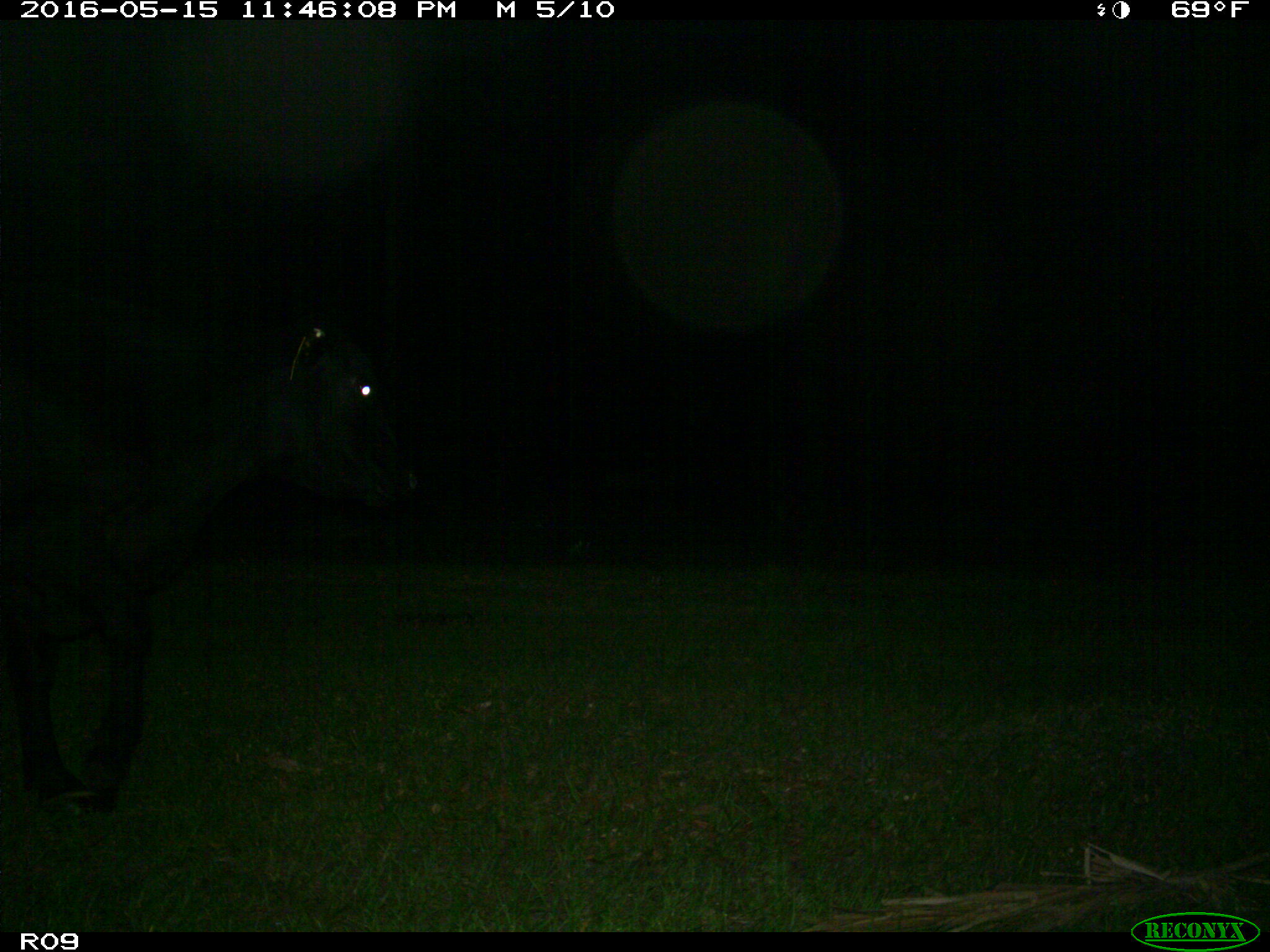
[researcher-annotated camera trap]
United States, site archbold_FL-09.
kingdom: Animalia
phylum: Chordata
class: Mammalia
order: Artiodactyla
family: Bovidae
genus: Bos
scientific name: Bos taurus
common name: domestic cow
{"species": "Bos taurus (domestic cow)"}